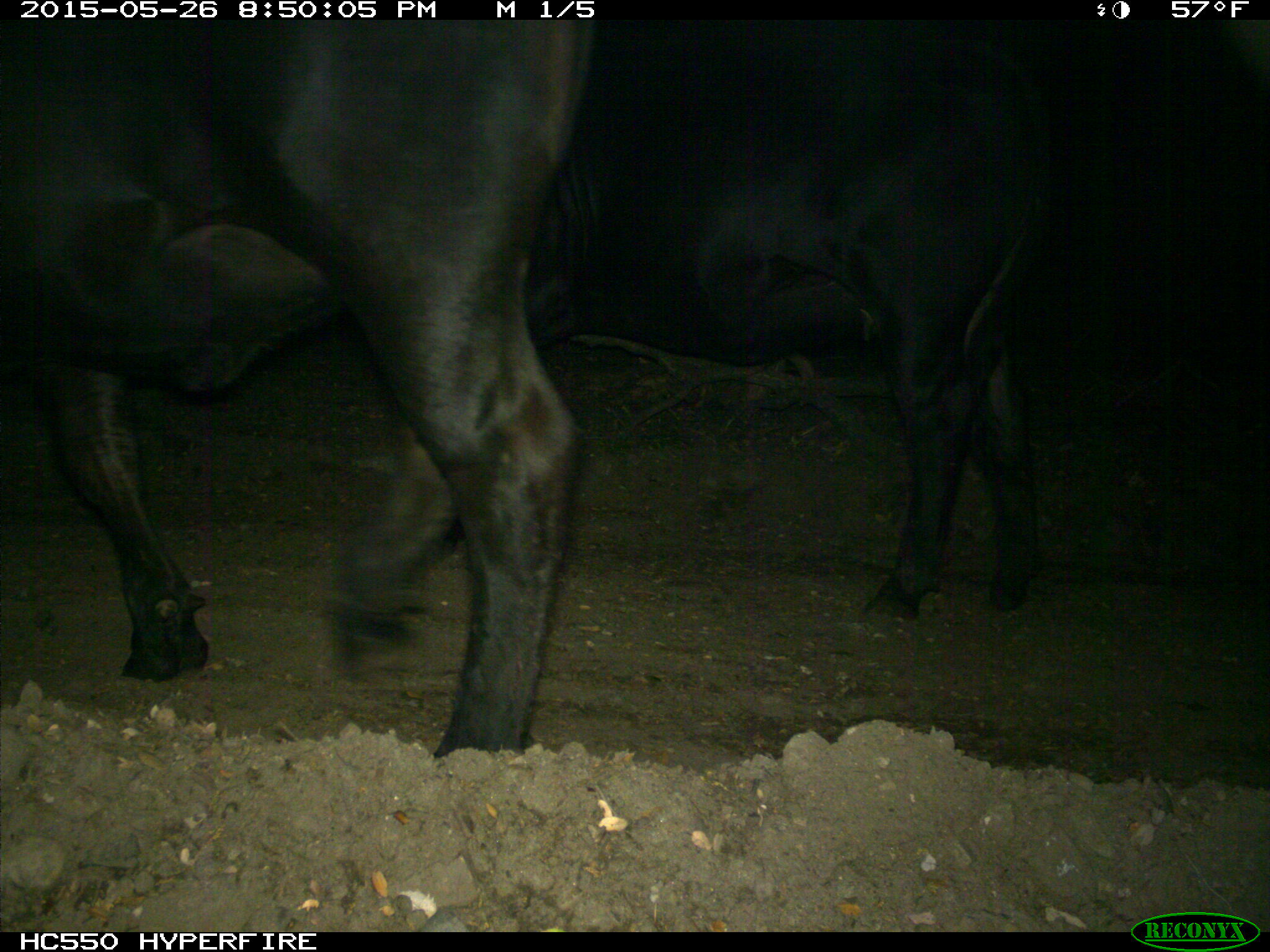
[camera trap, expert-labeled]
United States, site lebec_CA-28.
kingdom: Animalia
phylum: Chordata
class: Mammalia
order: Artiodactyla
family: Bovidae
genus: Bos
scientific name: Bos taurus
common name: domestic cow